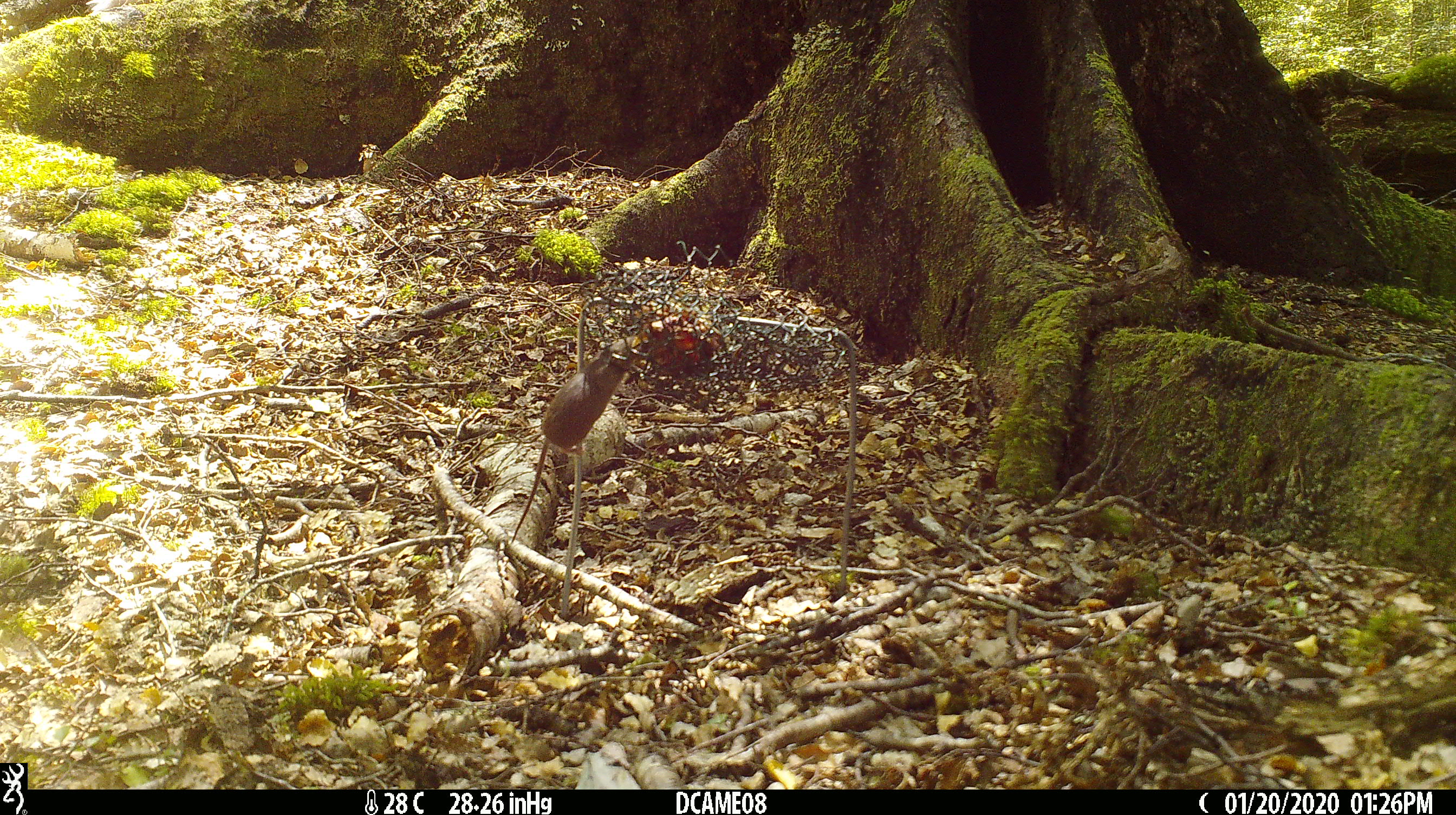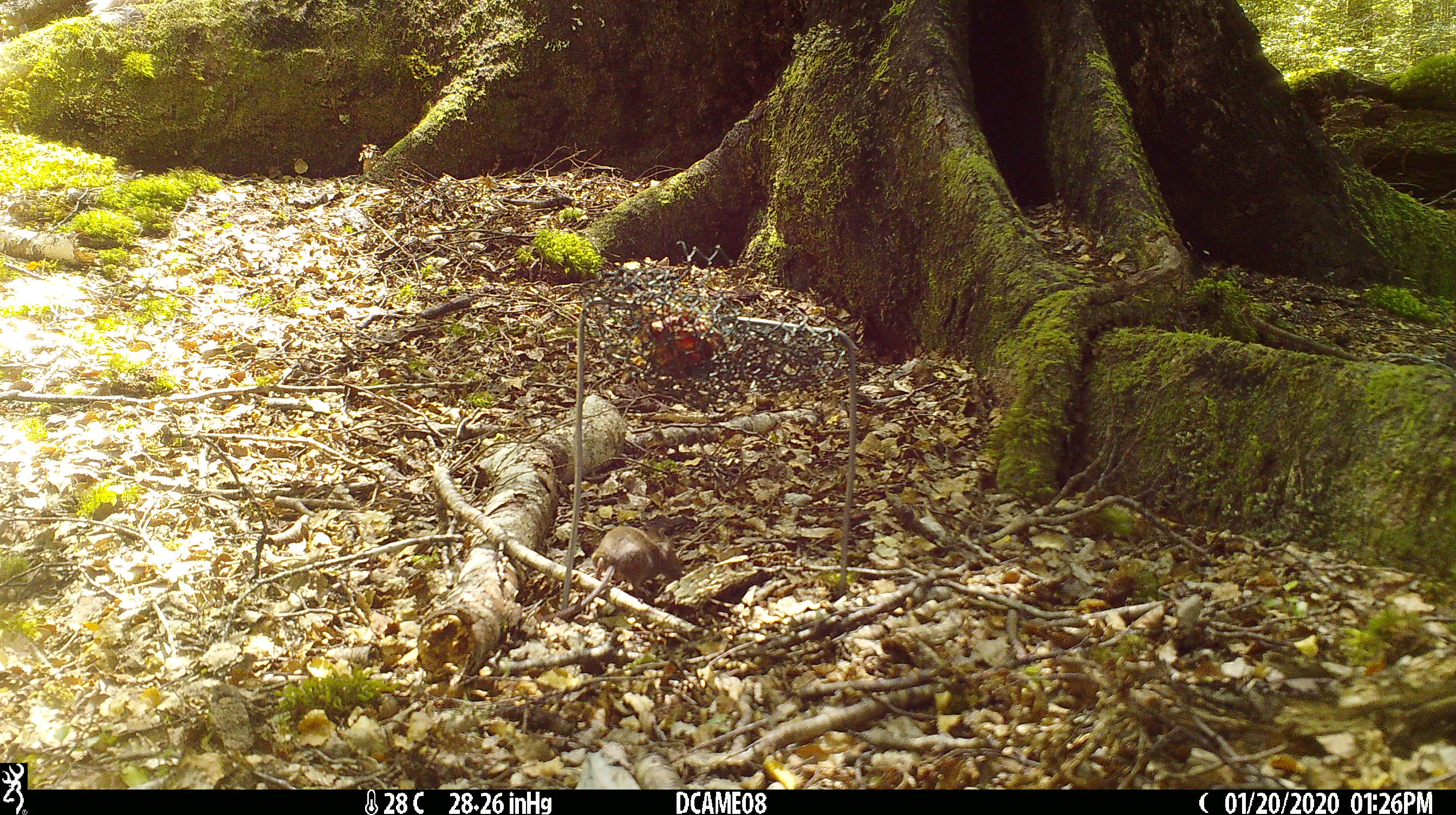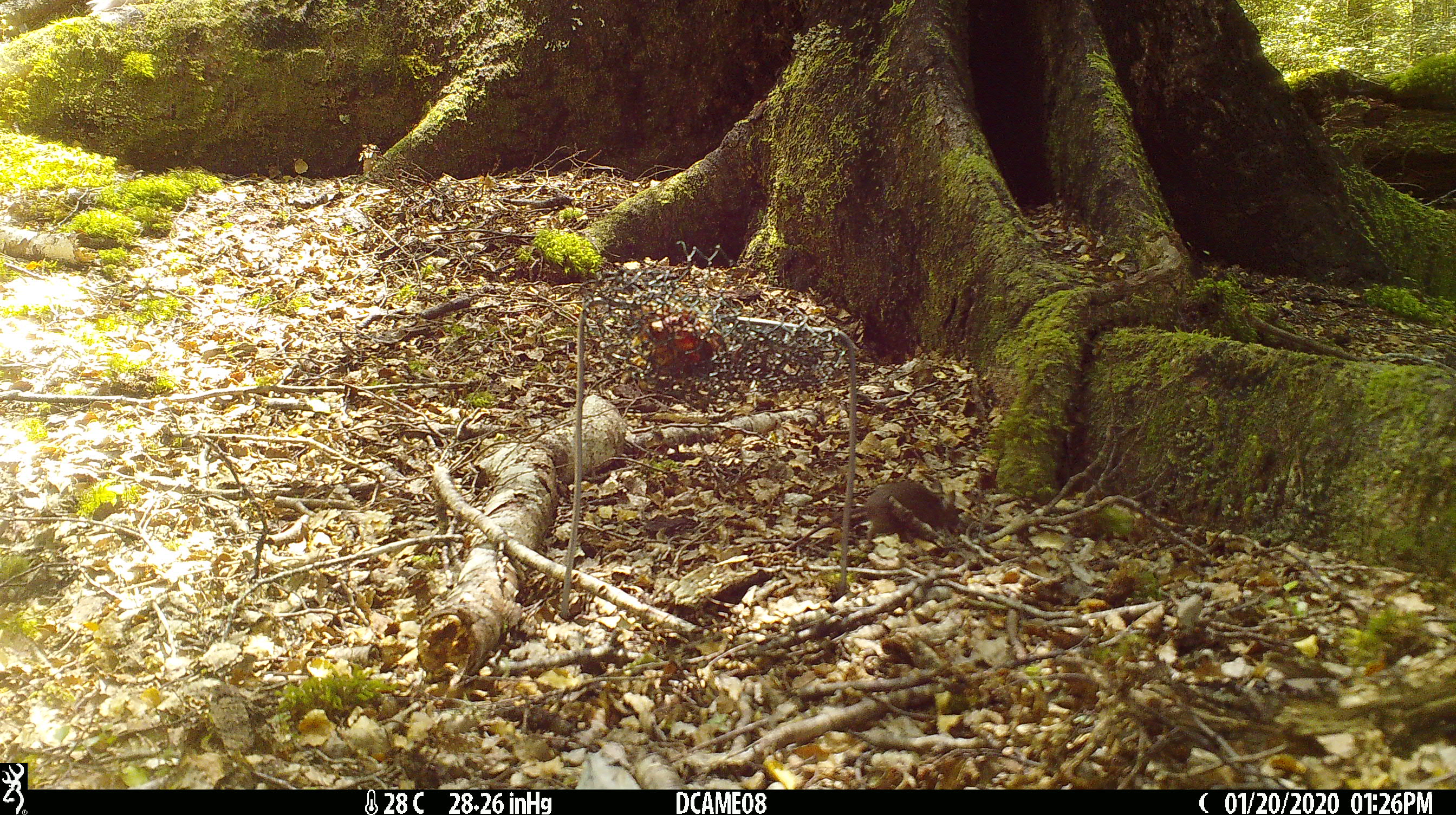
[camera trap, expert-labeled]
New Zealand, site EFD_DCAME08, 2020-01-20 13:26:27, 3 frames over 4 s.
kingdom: Animalia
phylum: Chordata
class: Mammalia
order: Rodentia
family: Muridae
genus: Mus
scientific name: Mus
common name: mouse